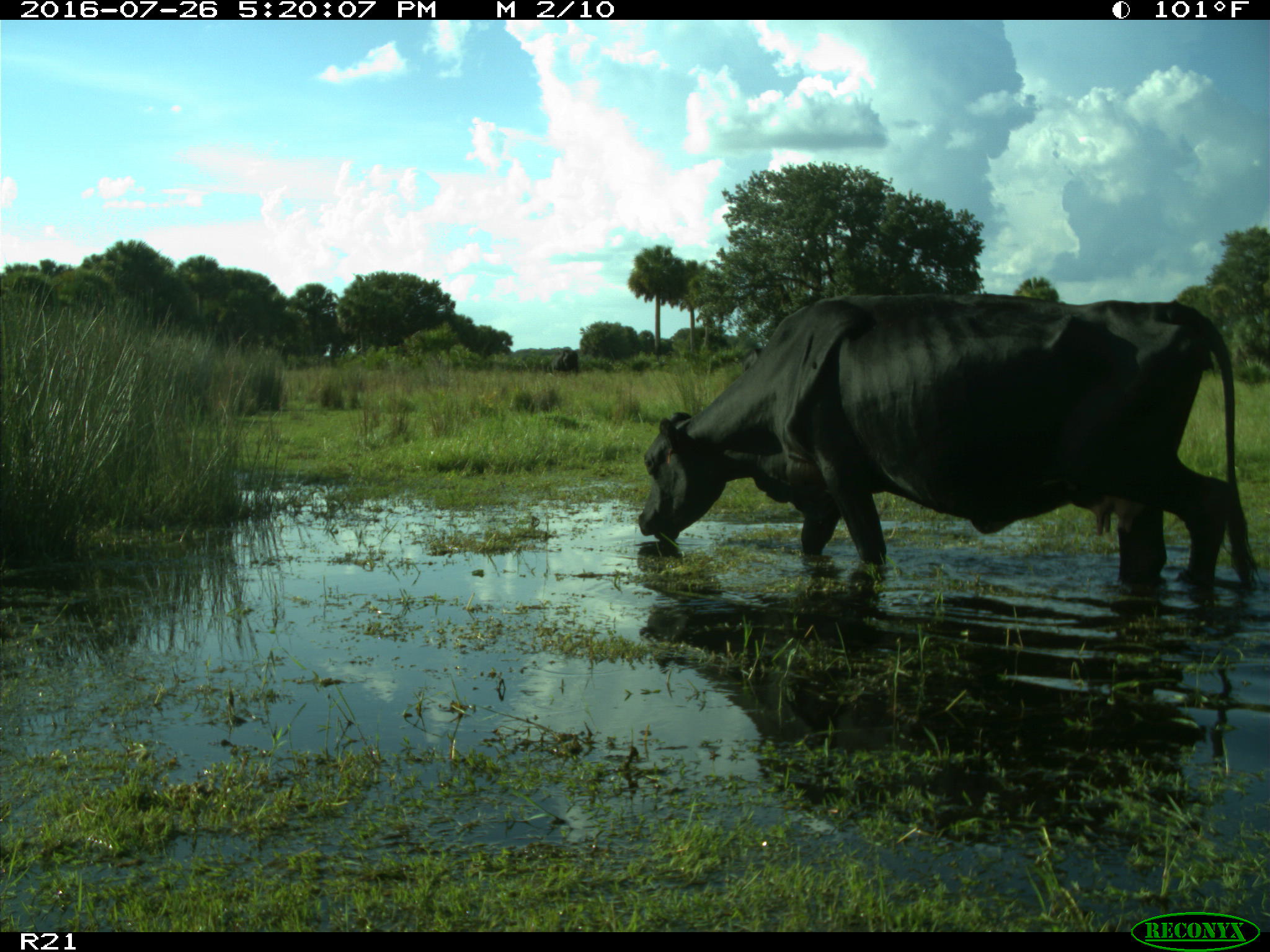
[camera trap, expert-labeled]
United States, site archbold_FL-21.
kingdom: Animalia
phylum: Chordata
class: Mammalia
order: Artiodactyla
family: Bovidae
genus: Bos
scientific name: Bos taurus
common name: domestic cow